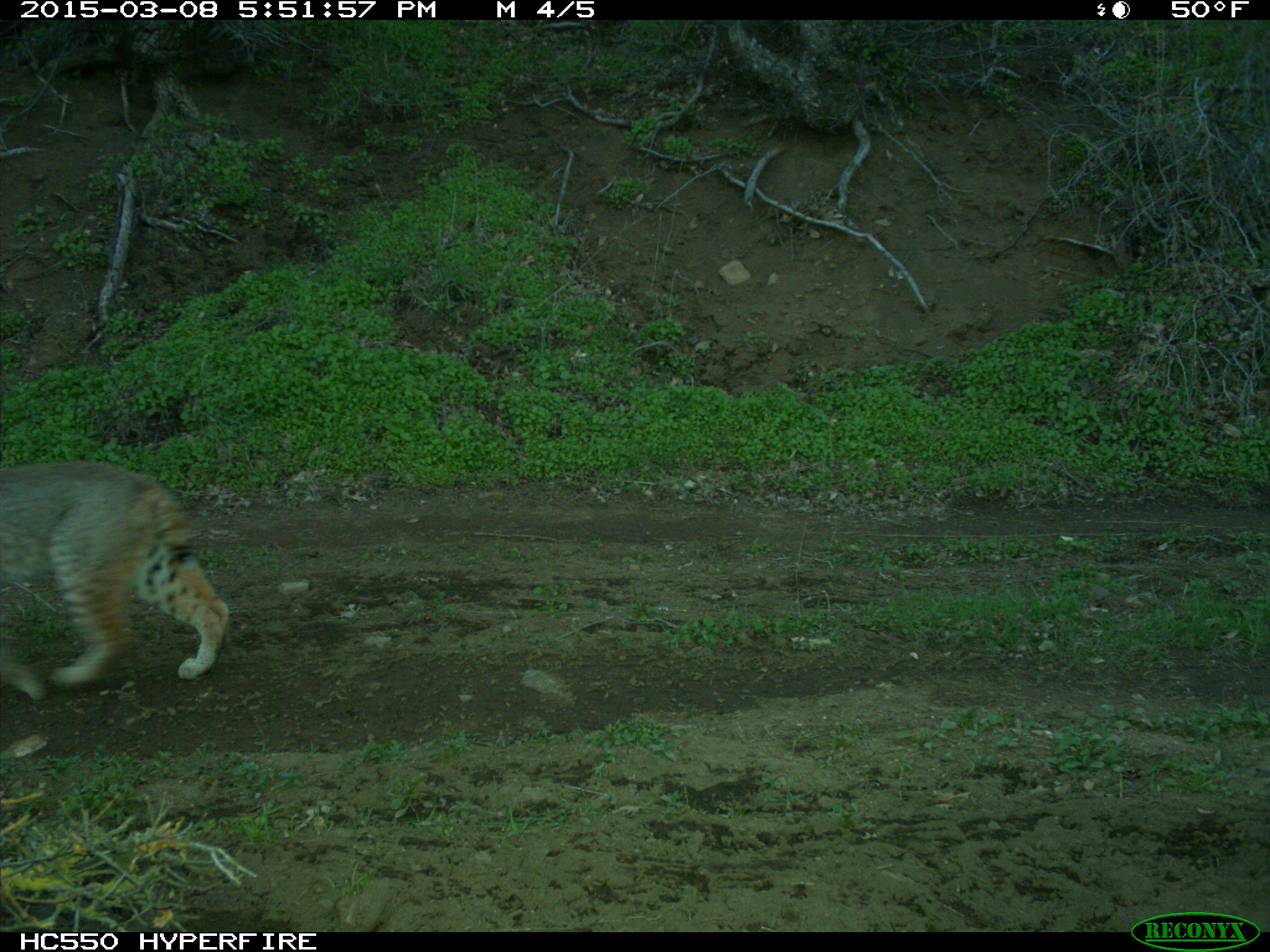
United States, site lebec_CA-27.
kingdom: Animalia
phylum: Chordata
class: Mammalia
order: Carnivora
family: Felidae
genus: Lynx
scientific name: Lynx rufus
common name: bobcat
Lynx rufus (bobcat).